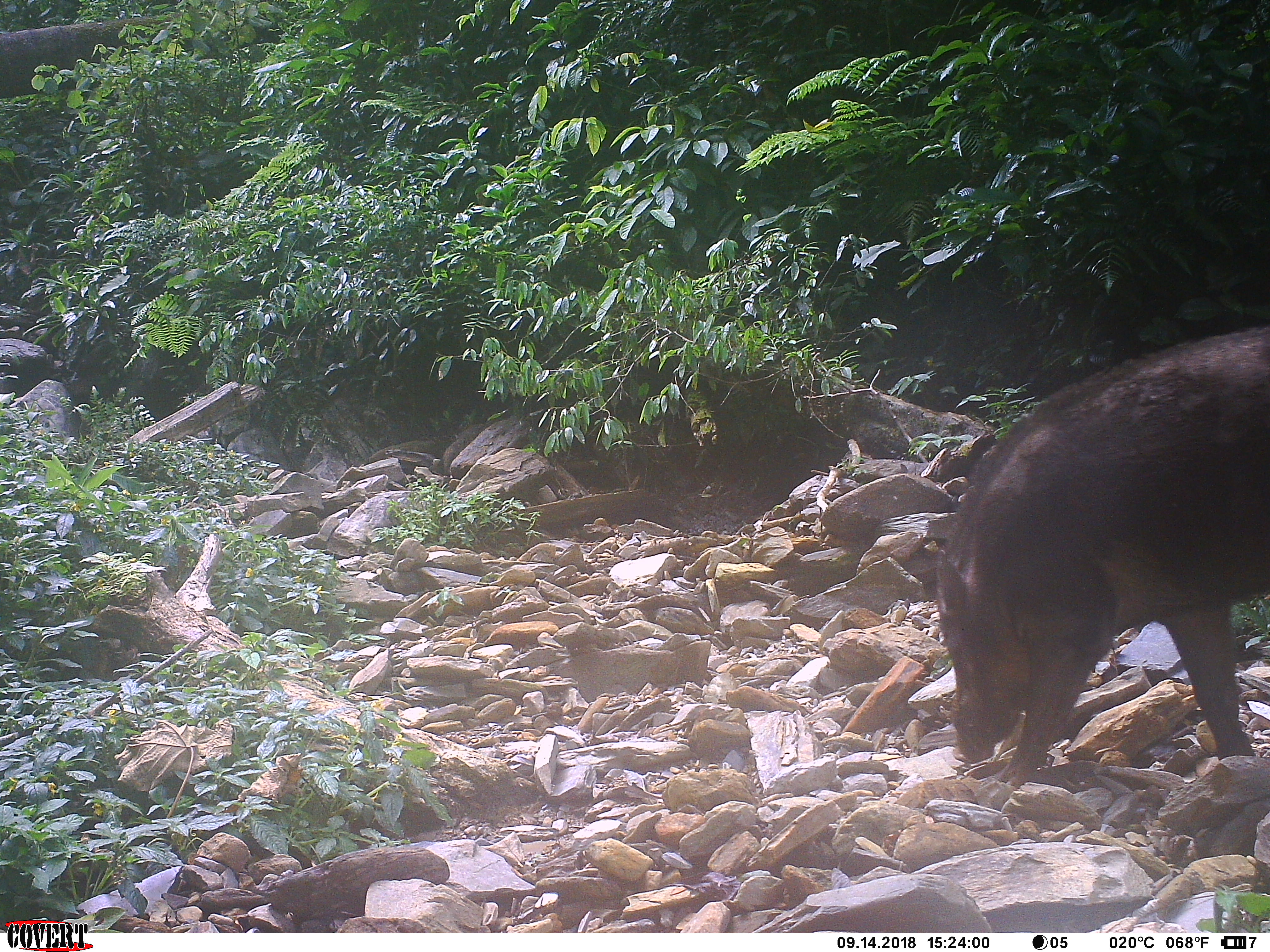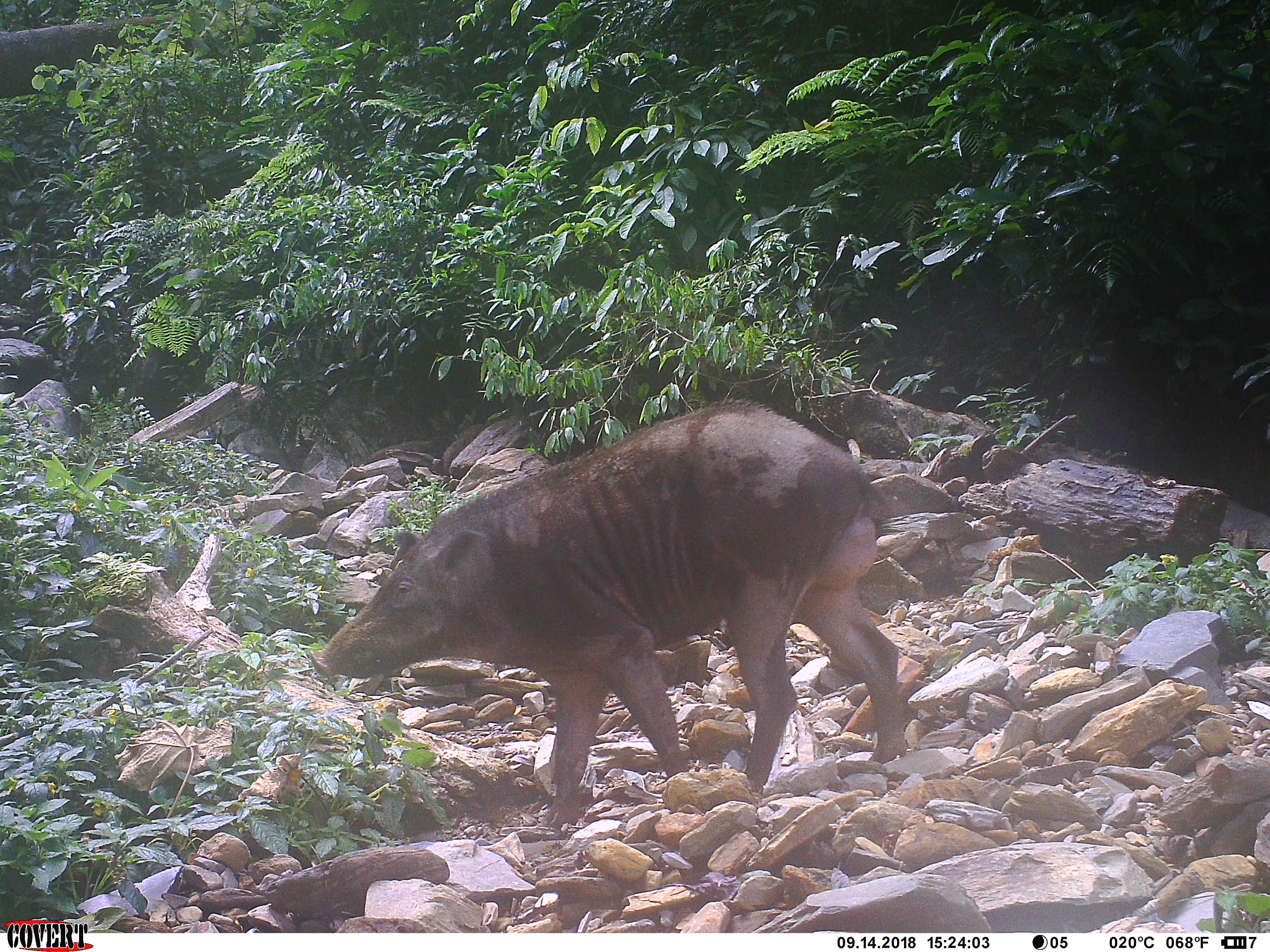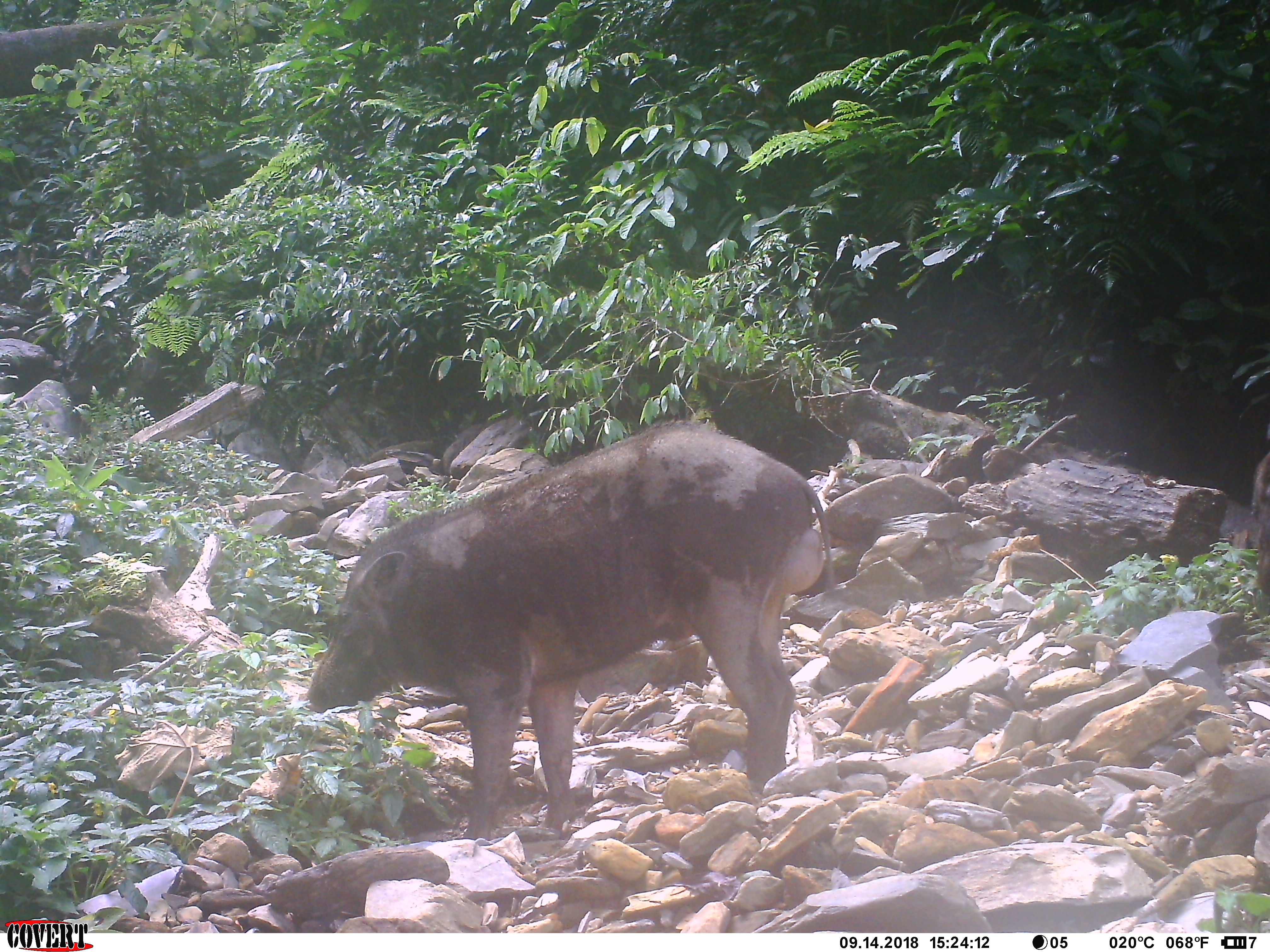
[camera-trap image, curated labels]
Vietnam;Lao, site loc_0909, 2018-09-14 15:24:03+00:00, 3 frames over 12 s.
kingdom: Animalia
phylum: Chordata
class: Mammalia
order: Artiodactyla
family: Suidae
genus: Sus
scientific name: Sus scrofa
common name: eurasian wild pig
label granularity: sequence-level